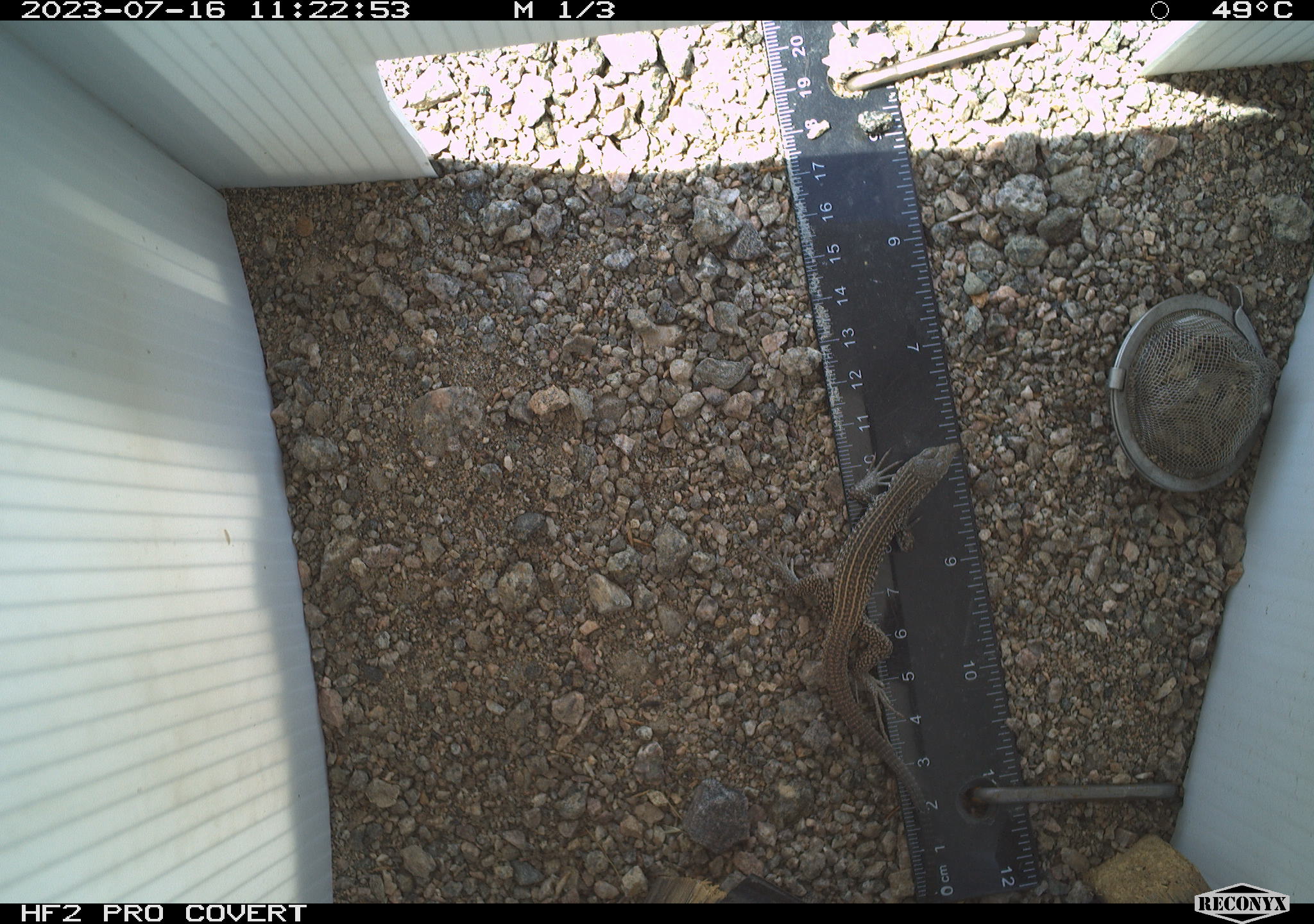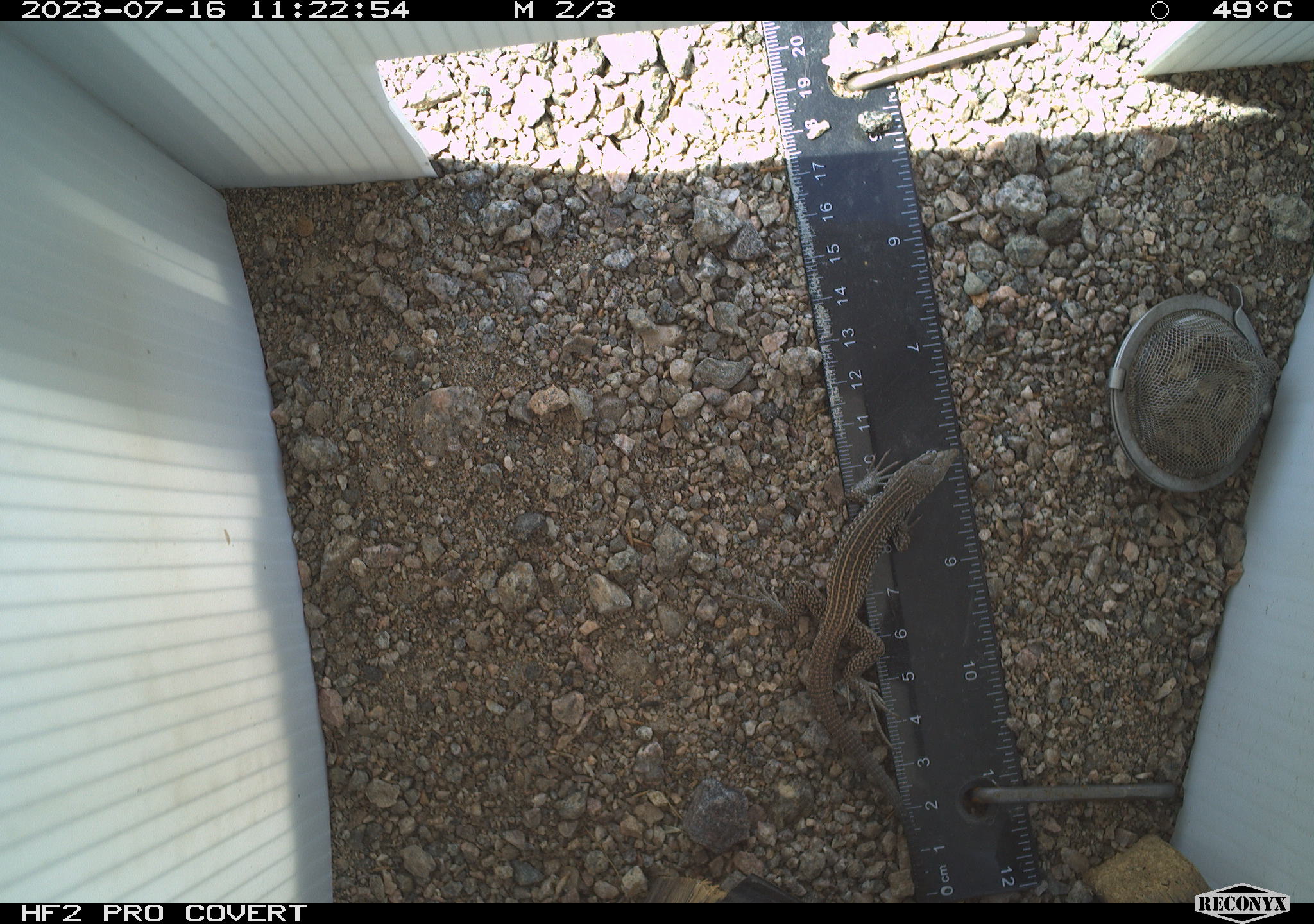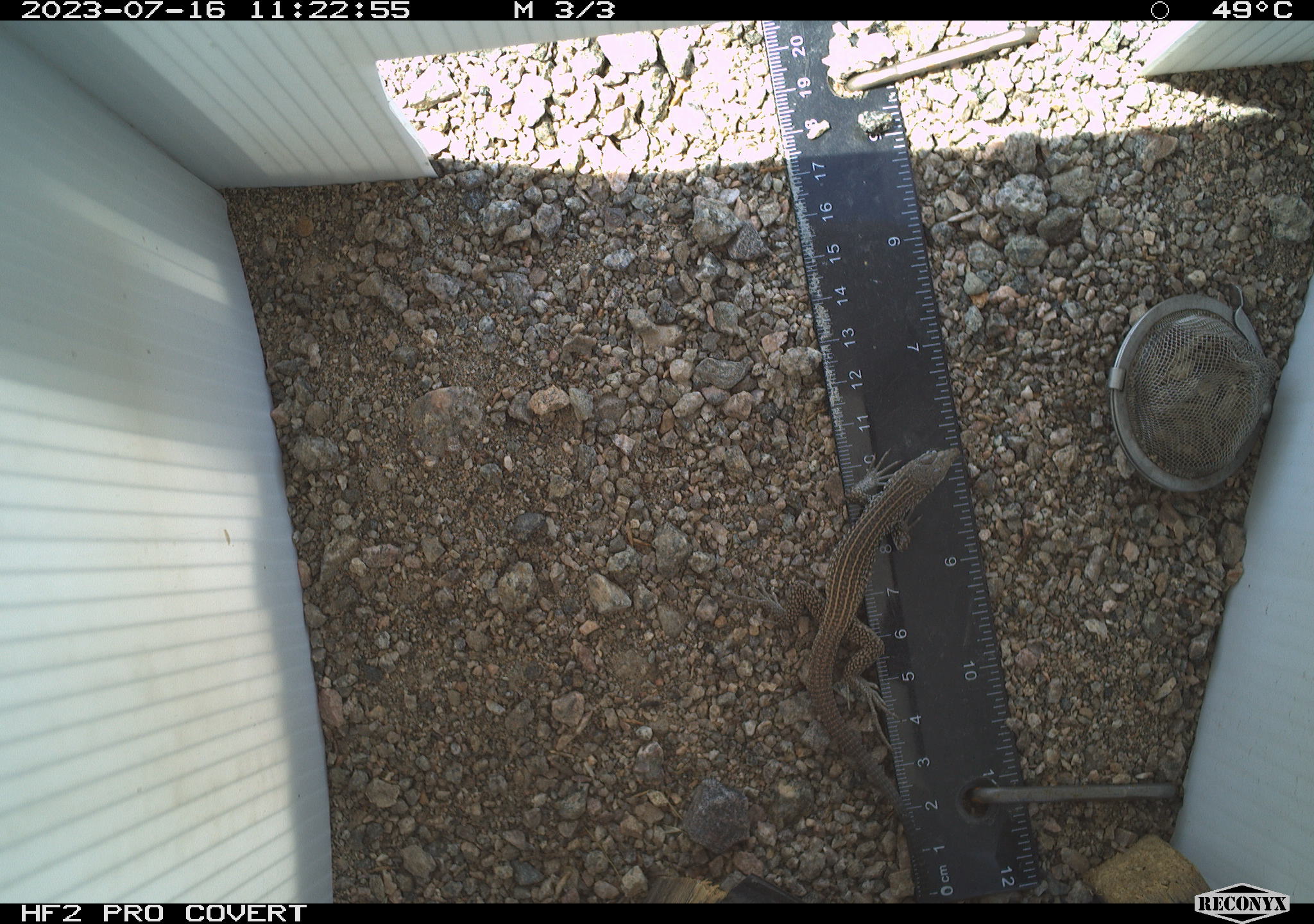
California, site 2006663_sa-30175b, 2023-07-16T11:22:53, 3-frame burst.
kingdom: Animalia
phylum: Chordata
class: Reptilia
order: Squamata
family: Teiidae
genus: Aspidoscelis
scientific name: Aspidoscelis tigris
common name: western whiptail